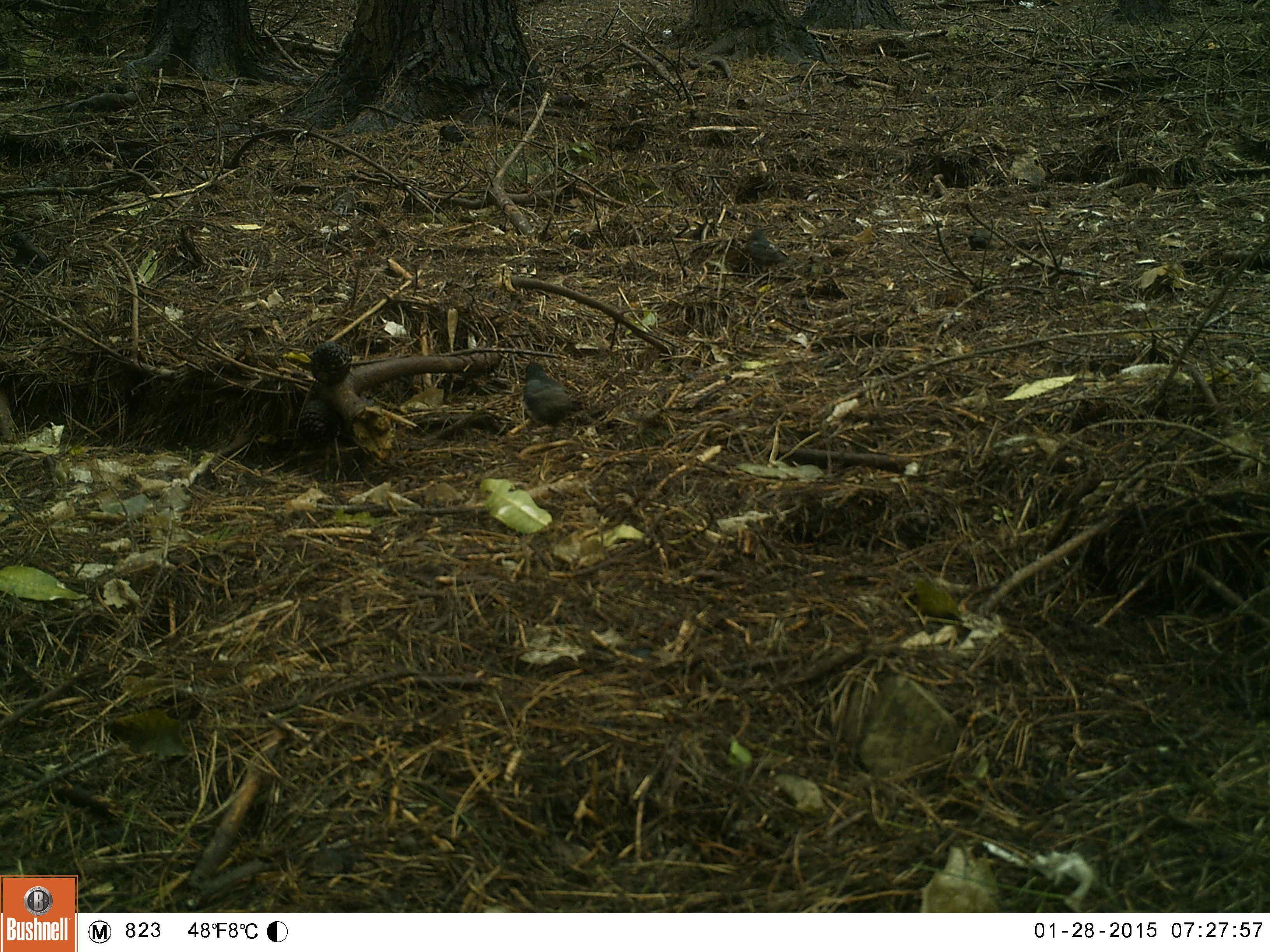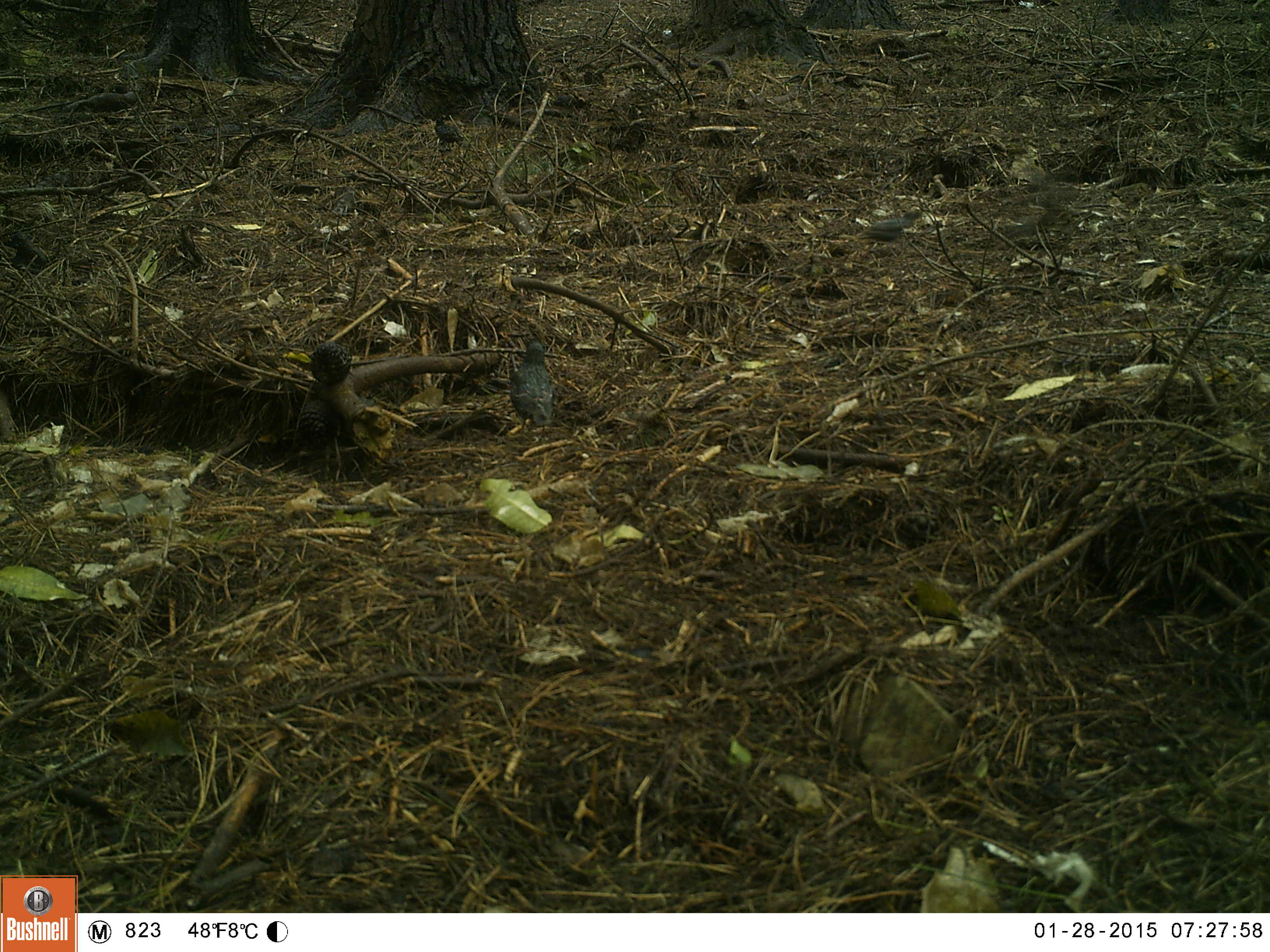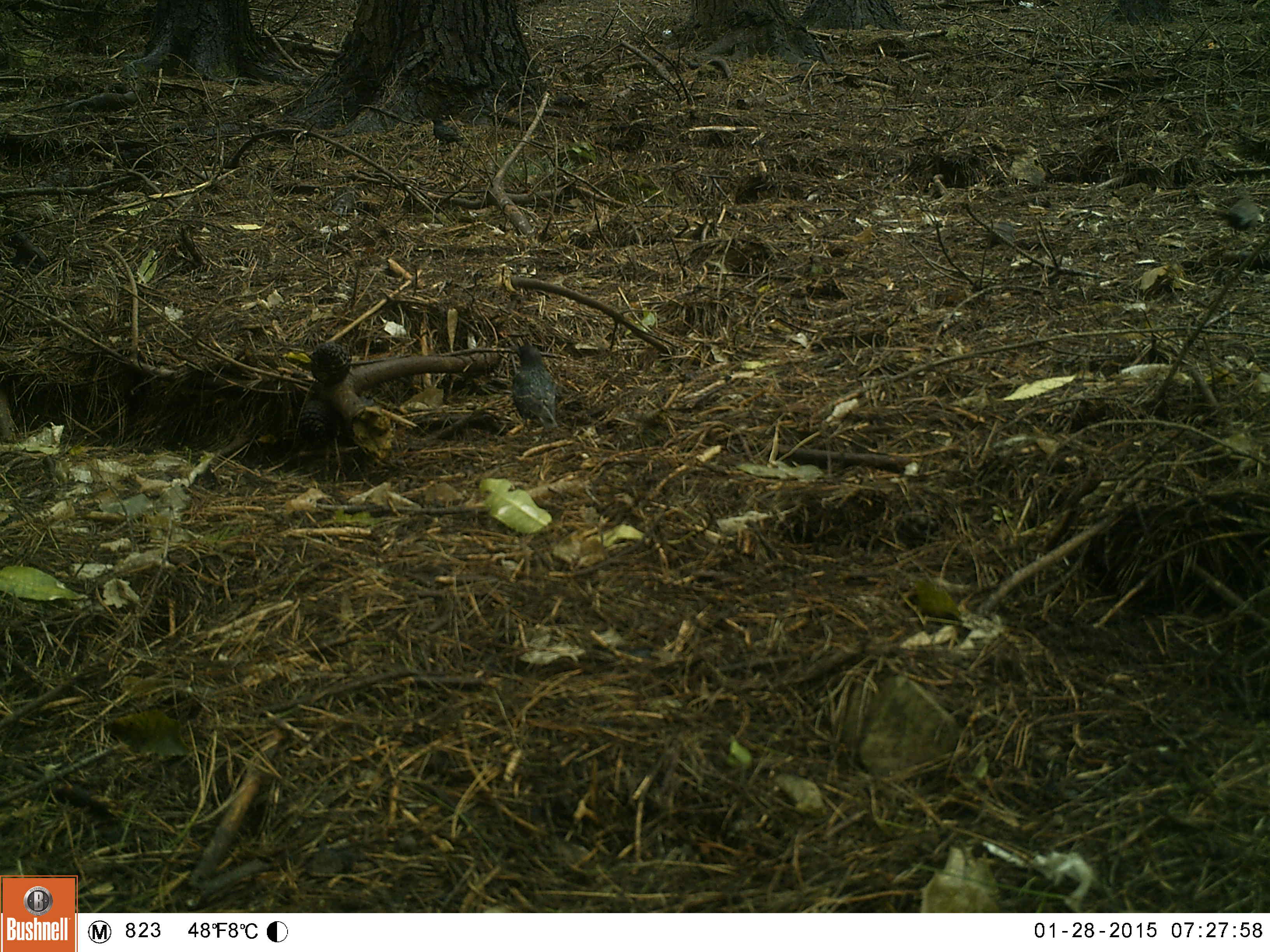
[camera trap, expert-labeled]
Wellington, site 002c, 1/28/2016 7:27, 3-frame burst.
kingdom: Animalia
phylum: Chordata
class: Aves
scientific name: Aves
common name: bird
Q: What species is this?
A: Bird (Aves).